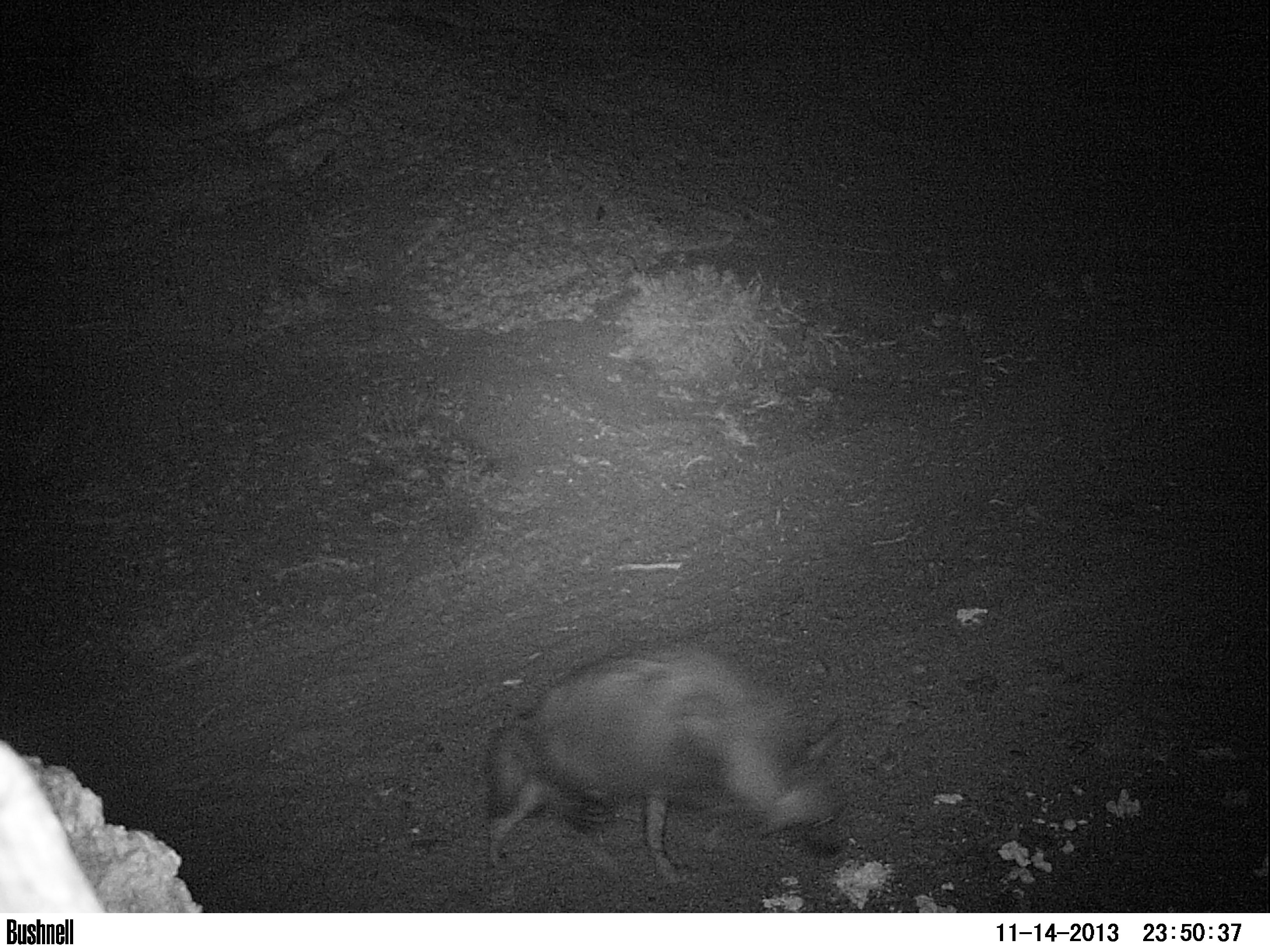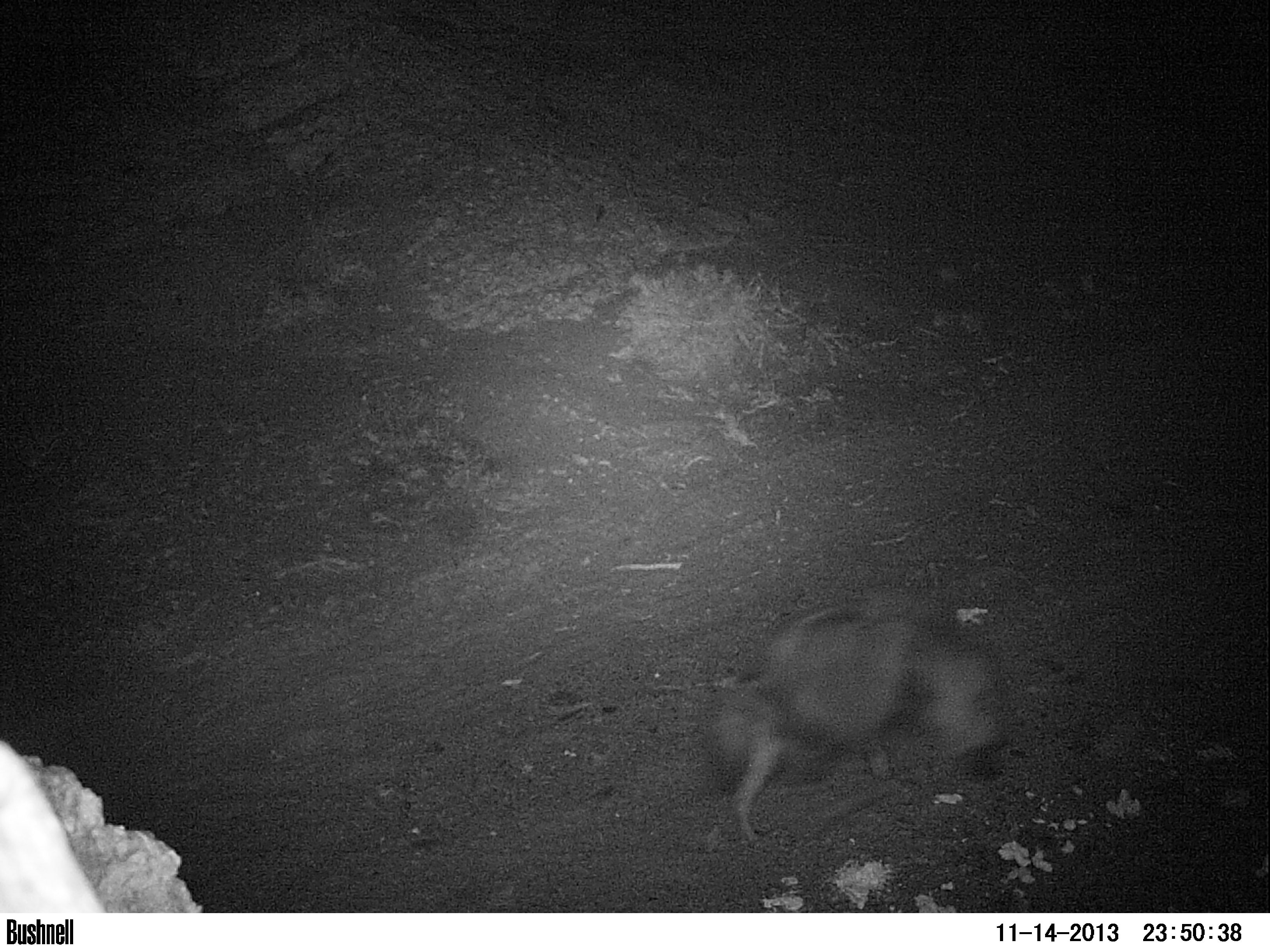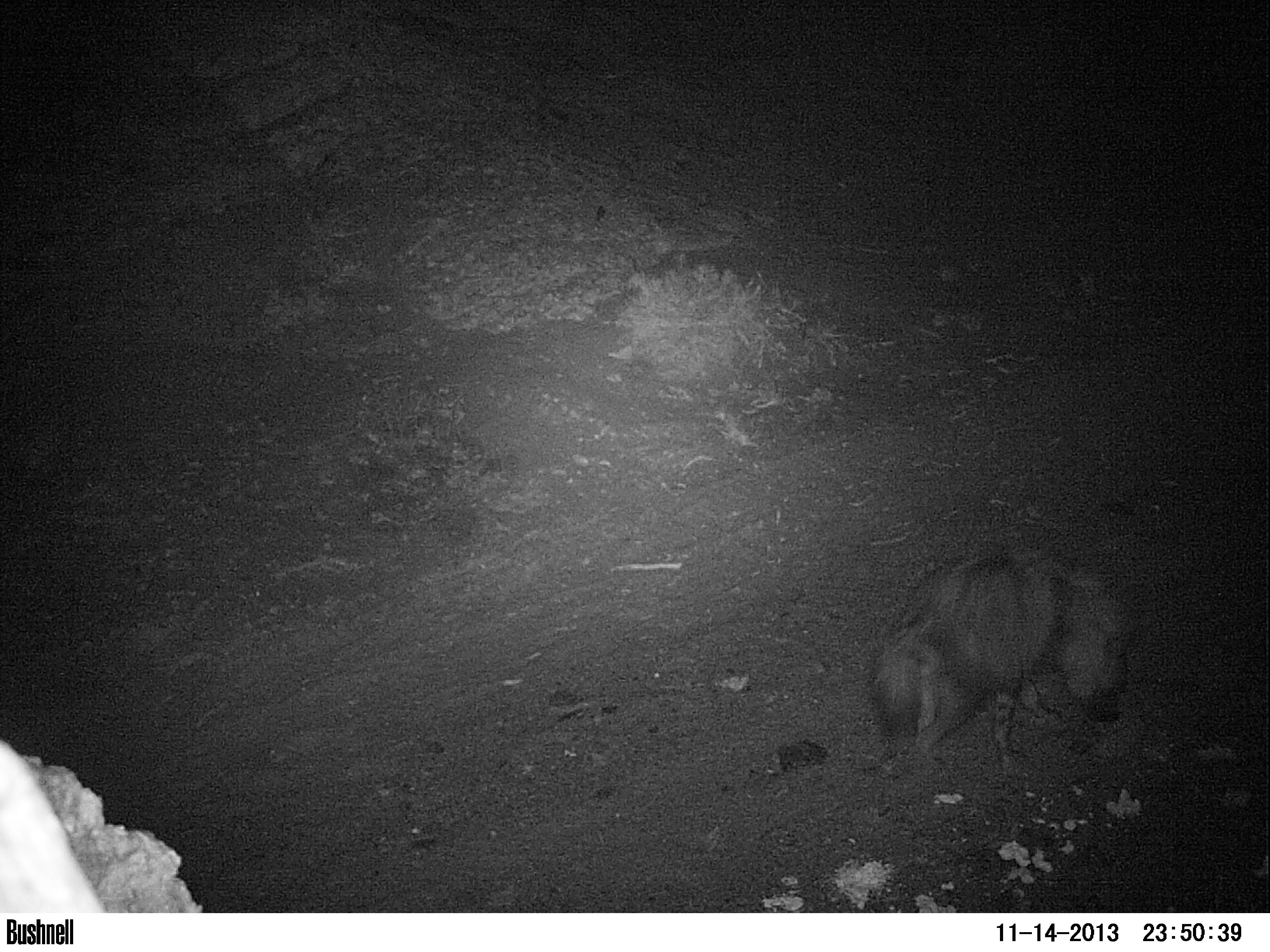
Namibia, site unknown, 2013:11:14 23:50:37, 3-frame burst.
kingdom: Animalia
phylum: Chordata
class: Mammalia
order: Carnivora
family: Hyaenidae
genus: Parahyaena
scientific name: Parahyaena brunnea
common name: brown hyena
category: hyaena brunnea